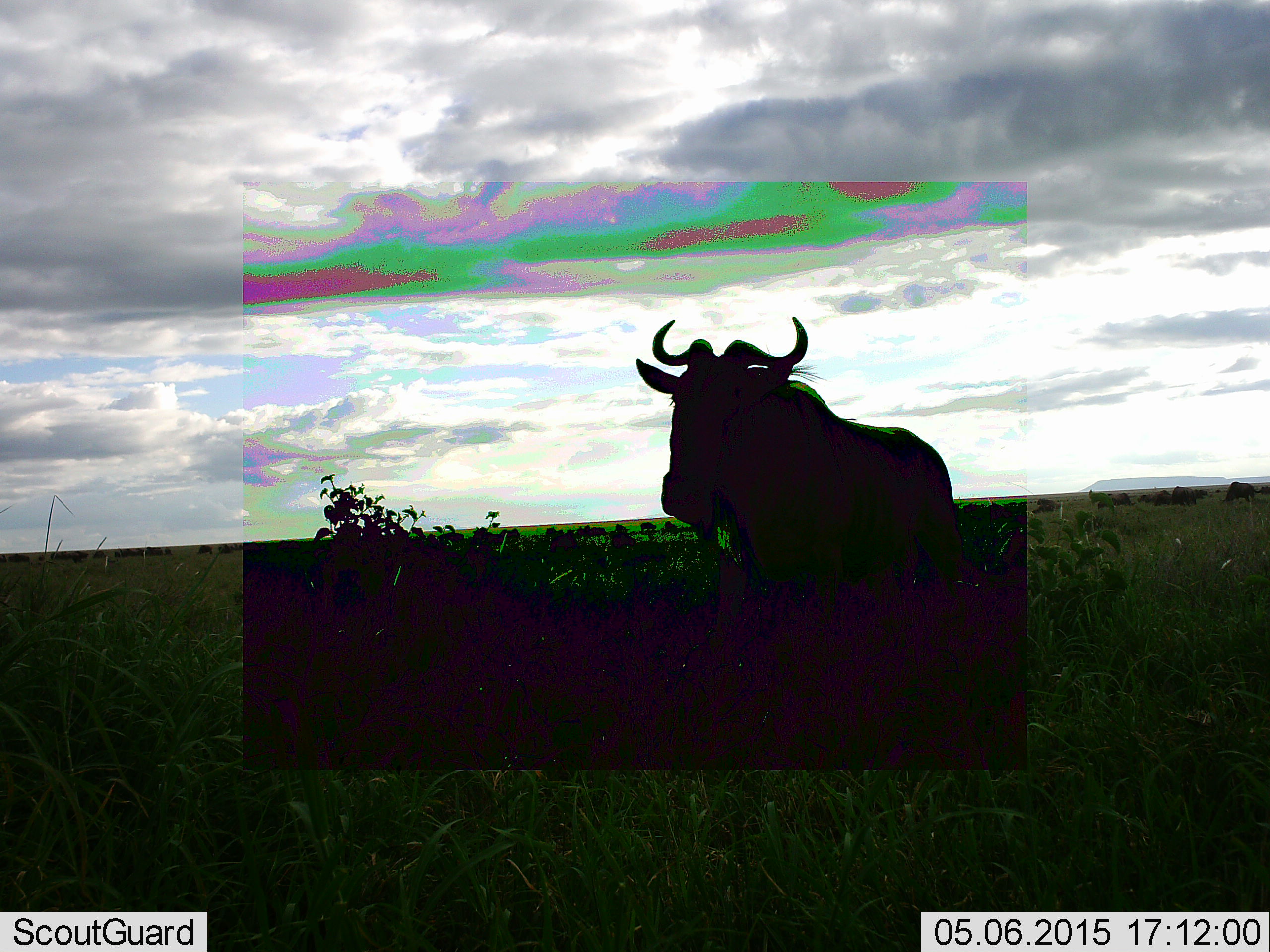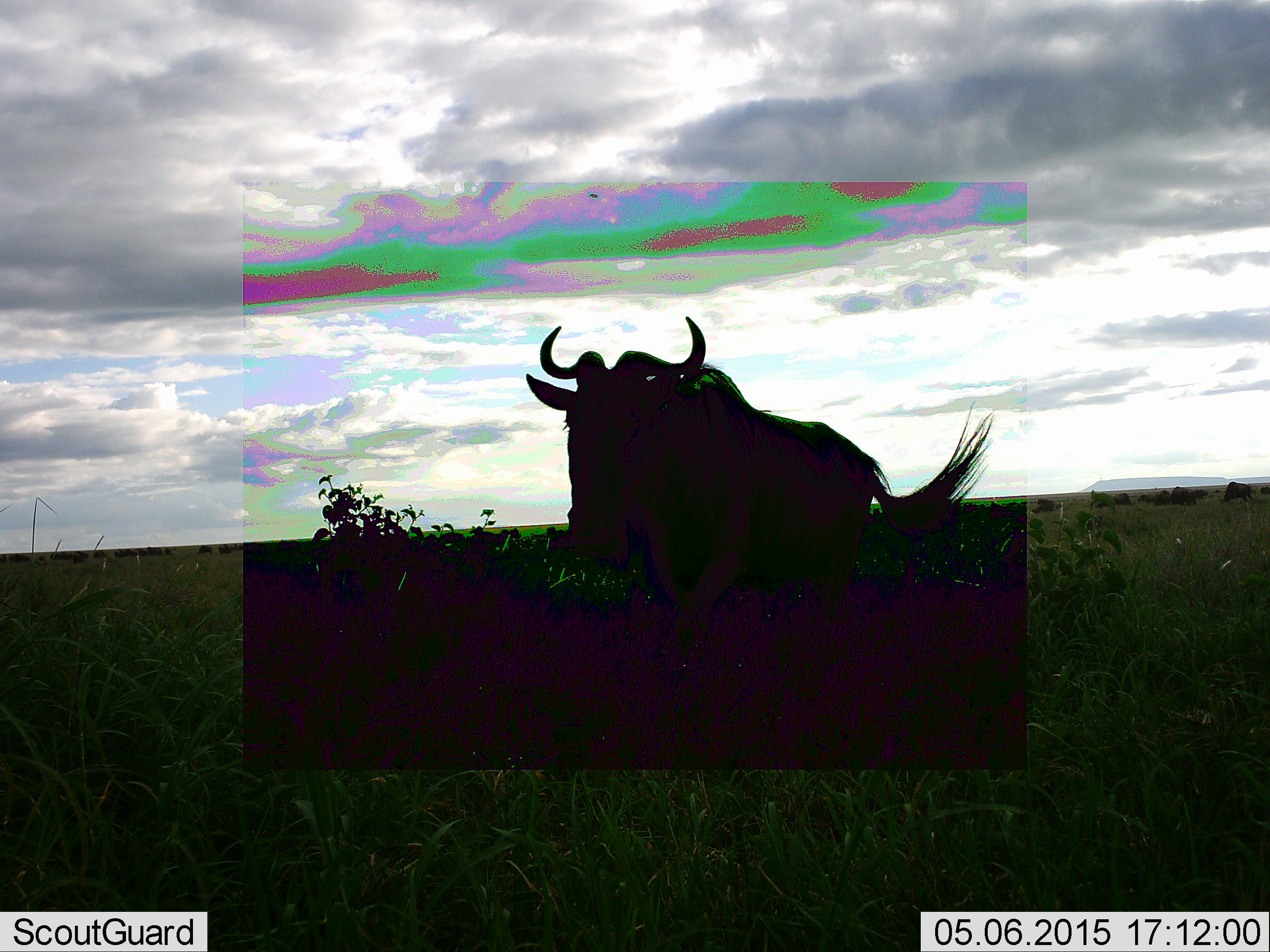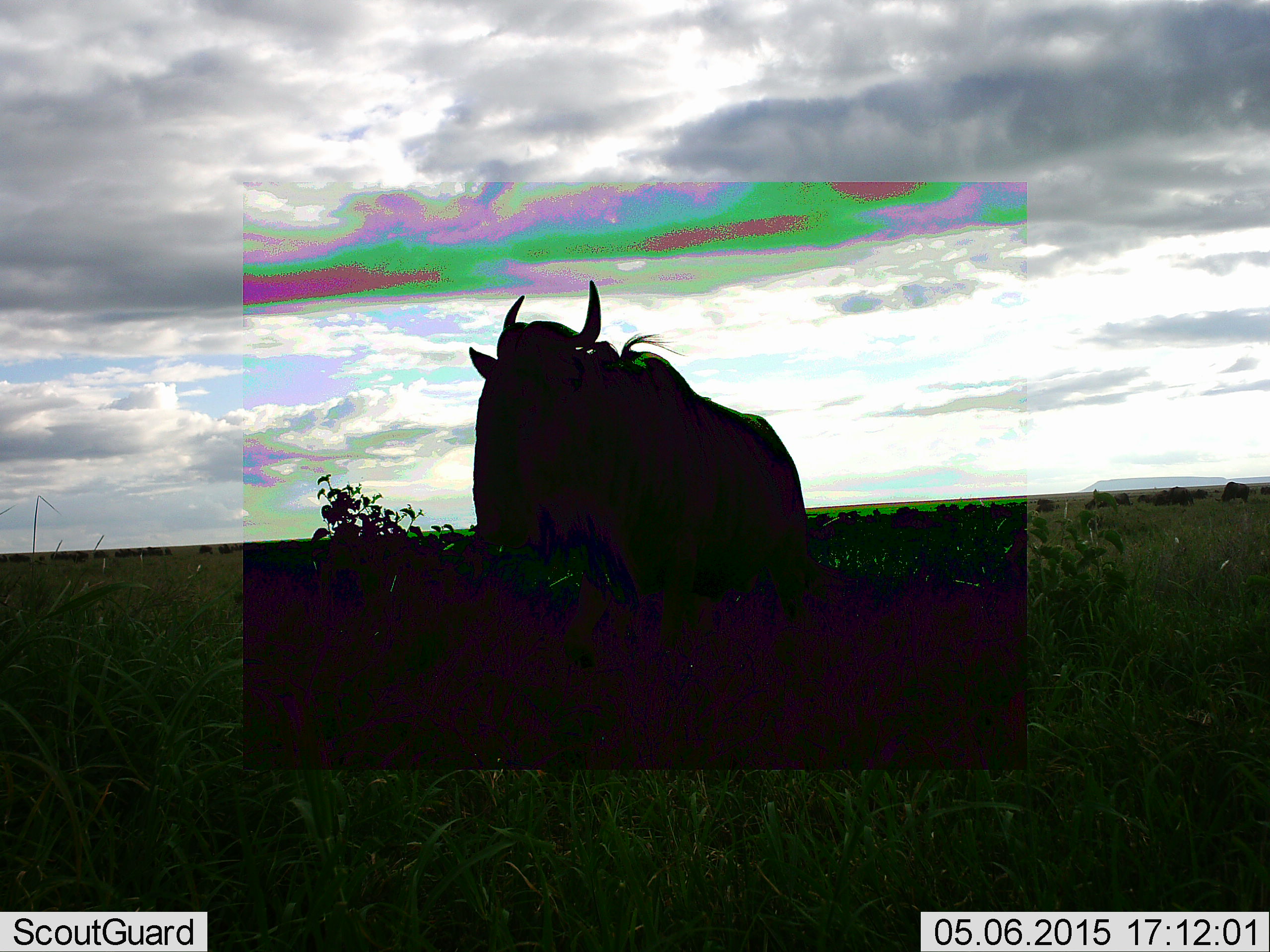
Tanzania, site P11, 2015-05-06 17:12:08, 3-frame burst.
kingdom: Animalia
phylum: Chordata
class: Mammalia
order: Artiodactyla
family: Bovidae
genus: Connochaetes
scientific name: Connochaetes taurinus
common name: blue wildebeest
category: wildebeest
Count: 1.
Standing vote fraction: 30%.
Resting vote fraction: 0%.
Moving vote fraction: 100%.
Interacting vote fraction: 0%.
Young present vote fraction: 0%.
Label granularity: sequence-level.